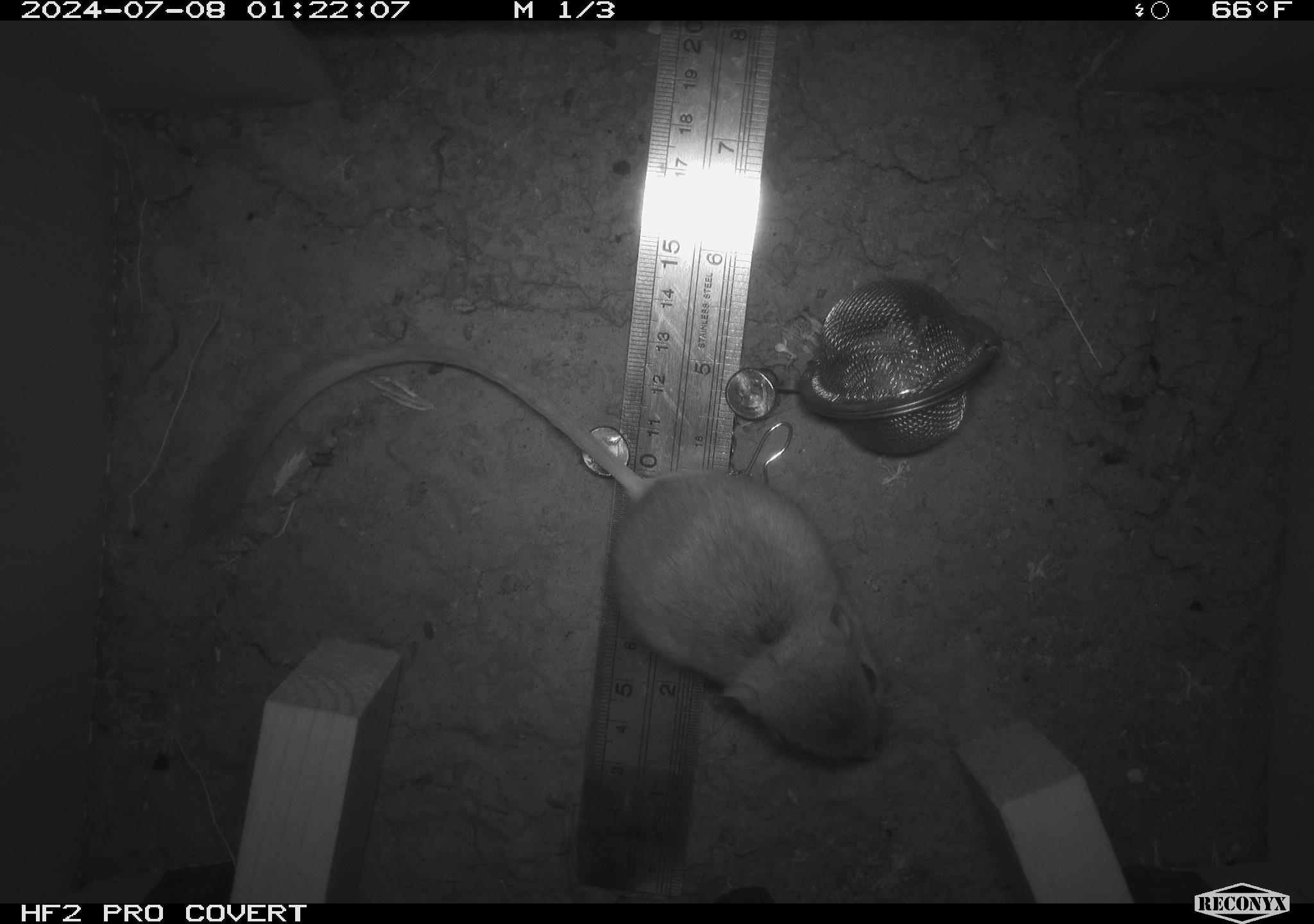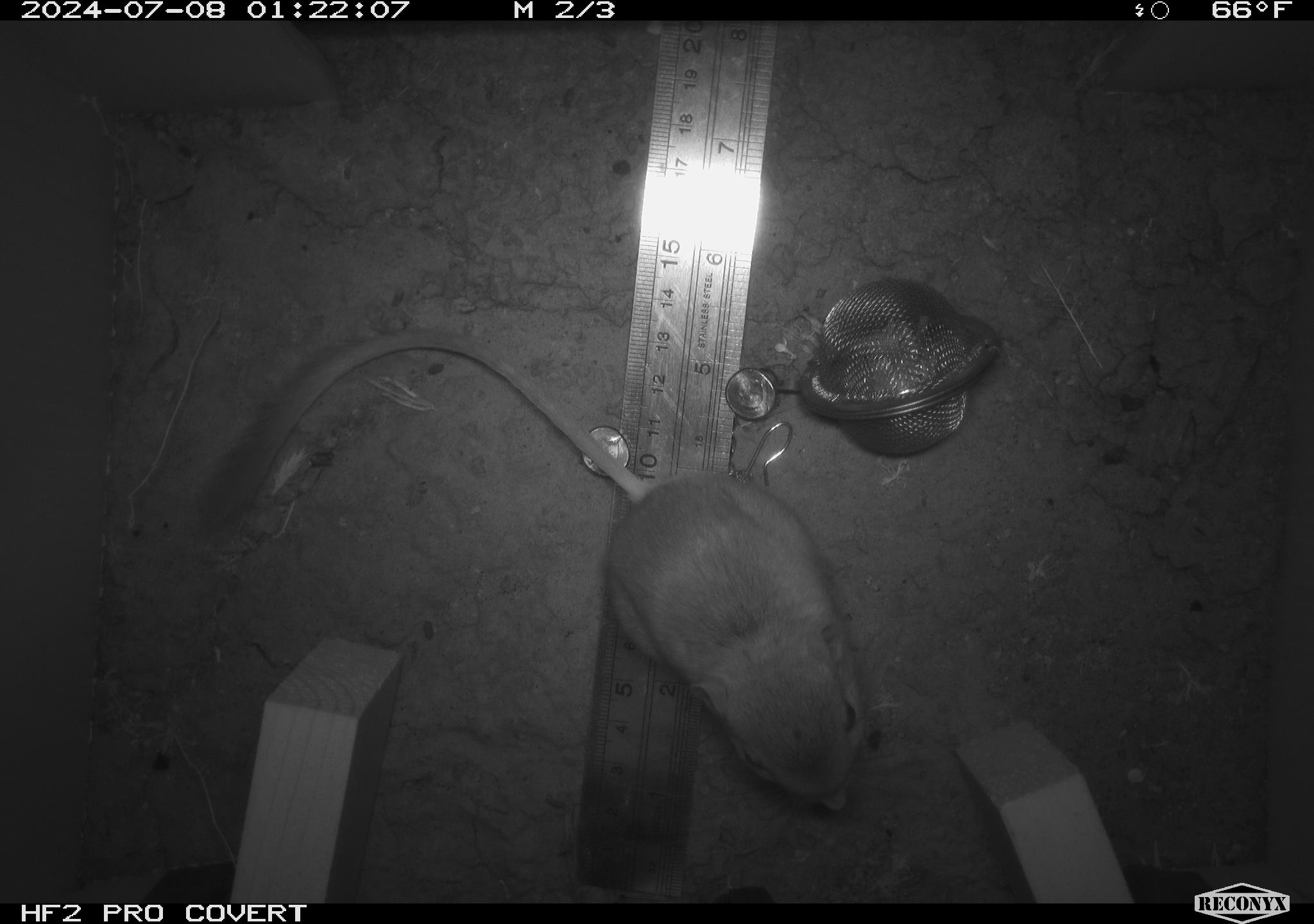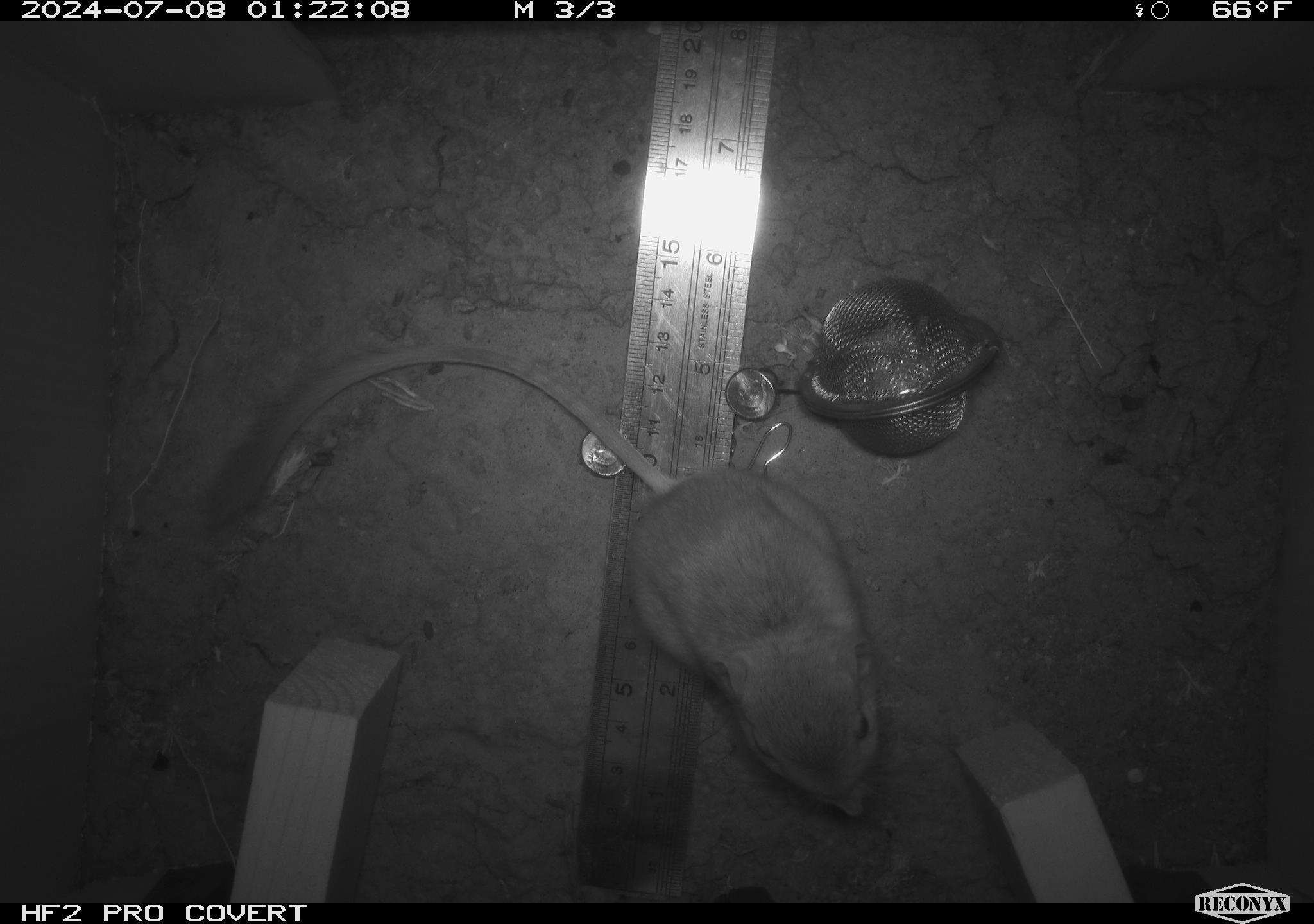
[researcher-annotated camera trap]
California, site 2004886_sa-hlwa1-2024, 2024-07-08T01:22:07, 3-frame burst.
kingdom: Animalia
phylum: Chordata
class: Mammalia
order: Rodentia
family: Heteromyidae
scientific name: Heteromyidae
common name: kangaroo rats and pocket mice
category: heteromyidae family